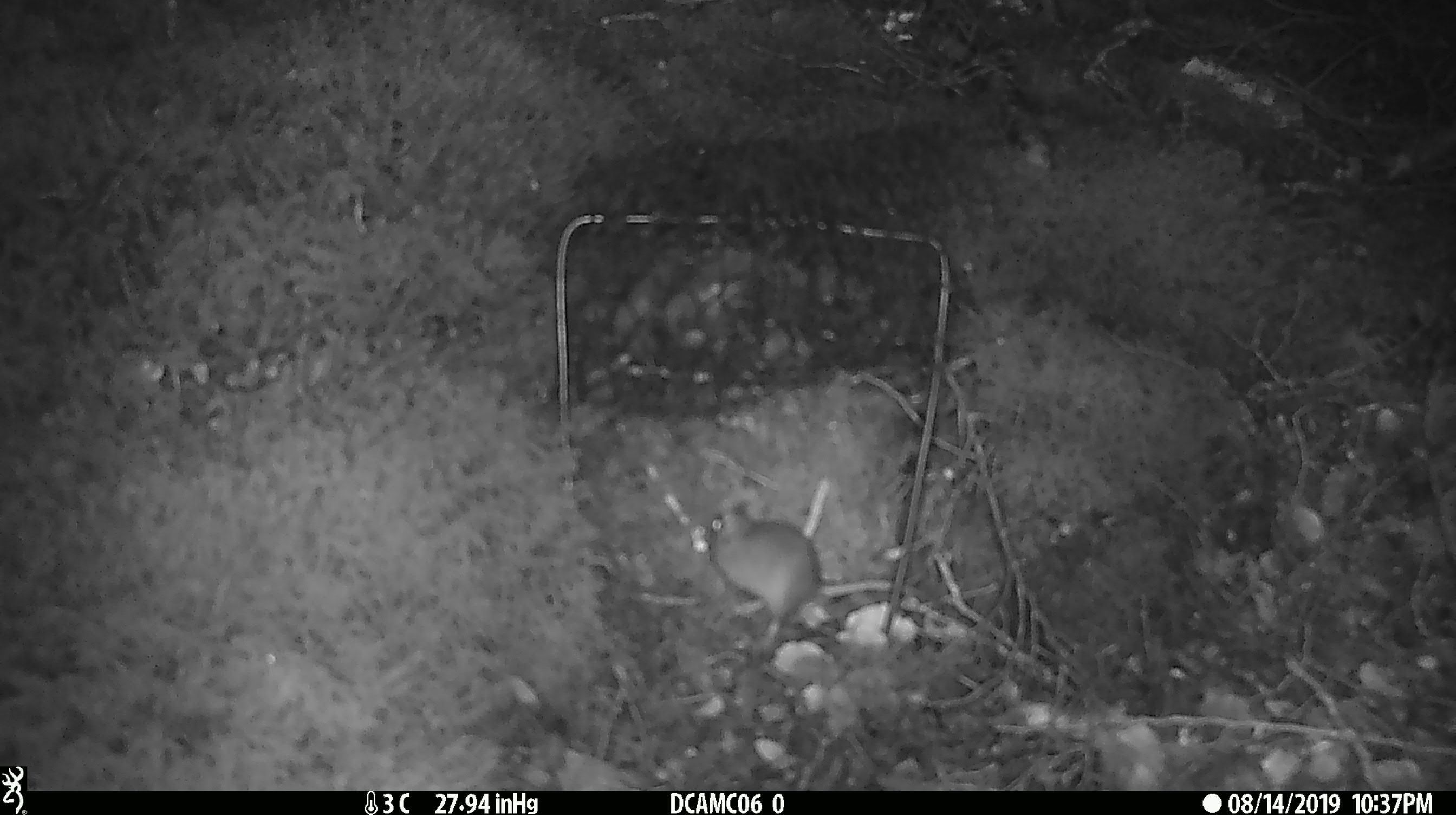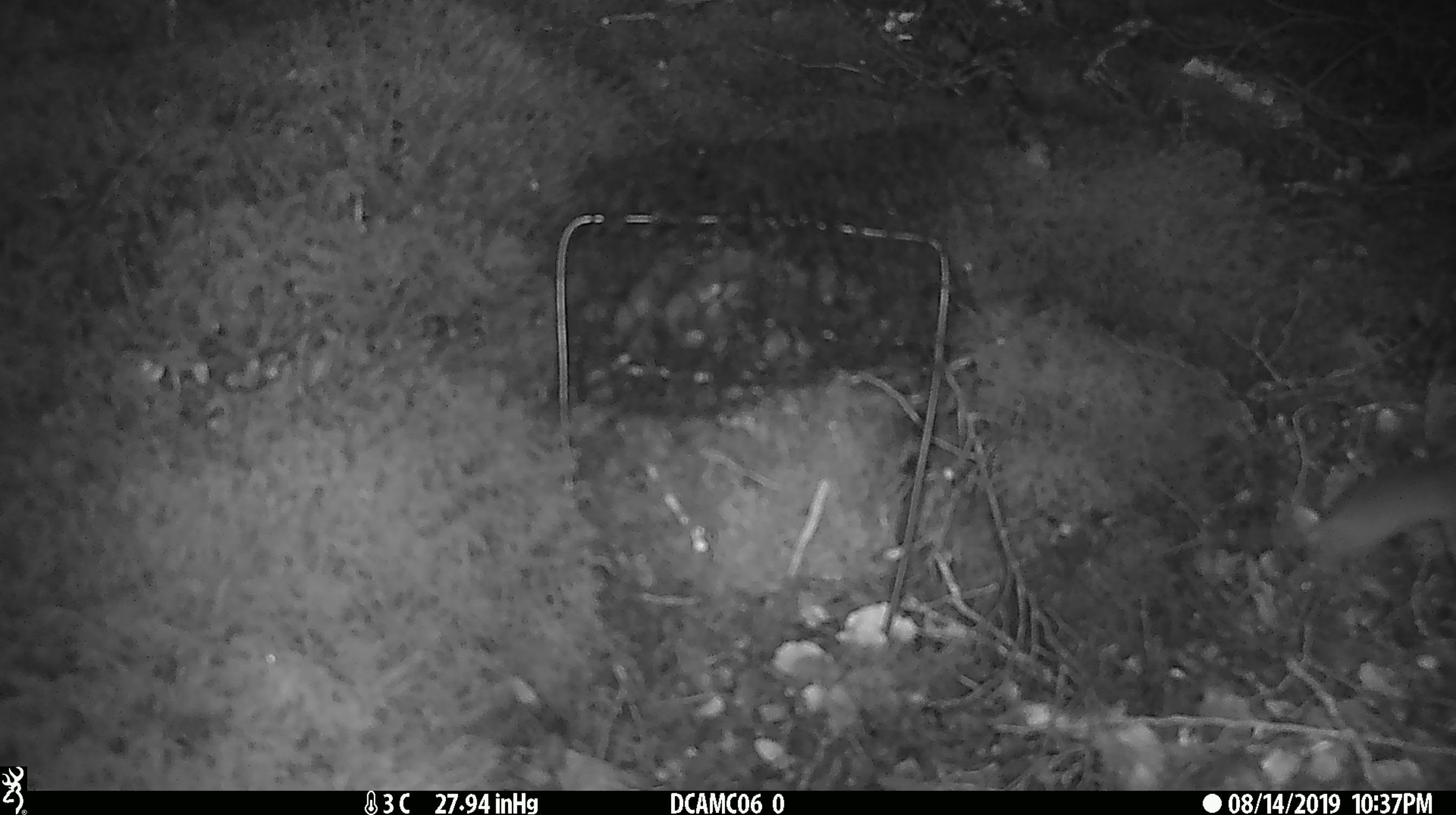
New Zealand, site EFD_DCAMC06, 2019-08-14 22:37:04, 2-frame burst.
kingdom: Animalia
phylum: Chordata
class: Mammalia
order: Rodentia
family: Muridae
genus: Mus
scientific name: Mus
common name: mouse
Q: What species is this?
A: Mouse (Mus).